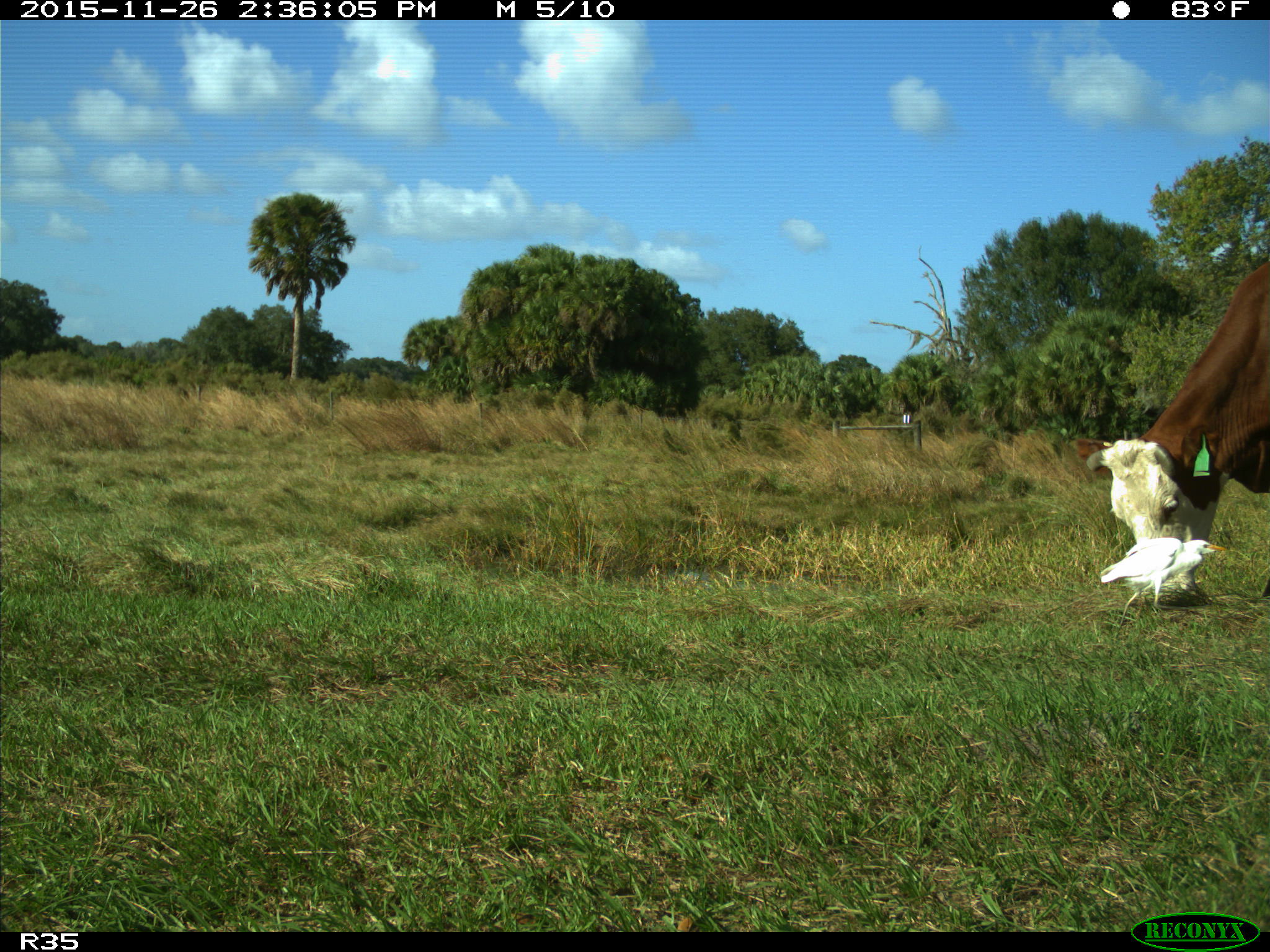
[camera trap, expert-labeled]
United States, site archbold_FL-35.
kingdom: Animalia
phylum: Chordata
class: Mammalia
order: Artiodactyla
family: Bovidae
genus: Bos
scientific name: Bos taurus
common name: domestic cow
Bos taurus (domestic cow).